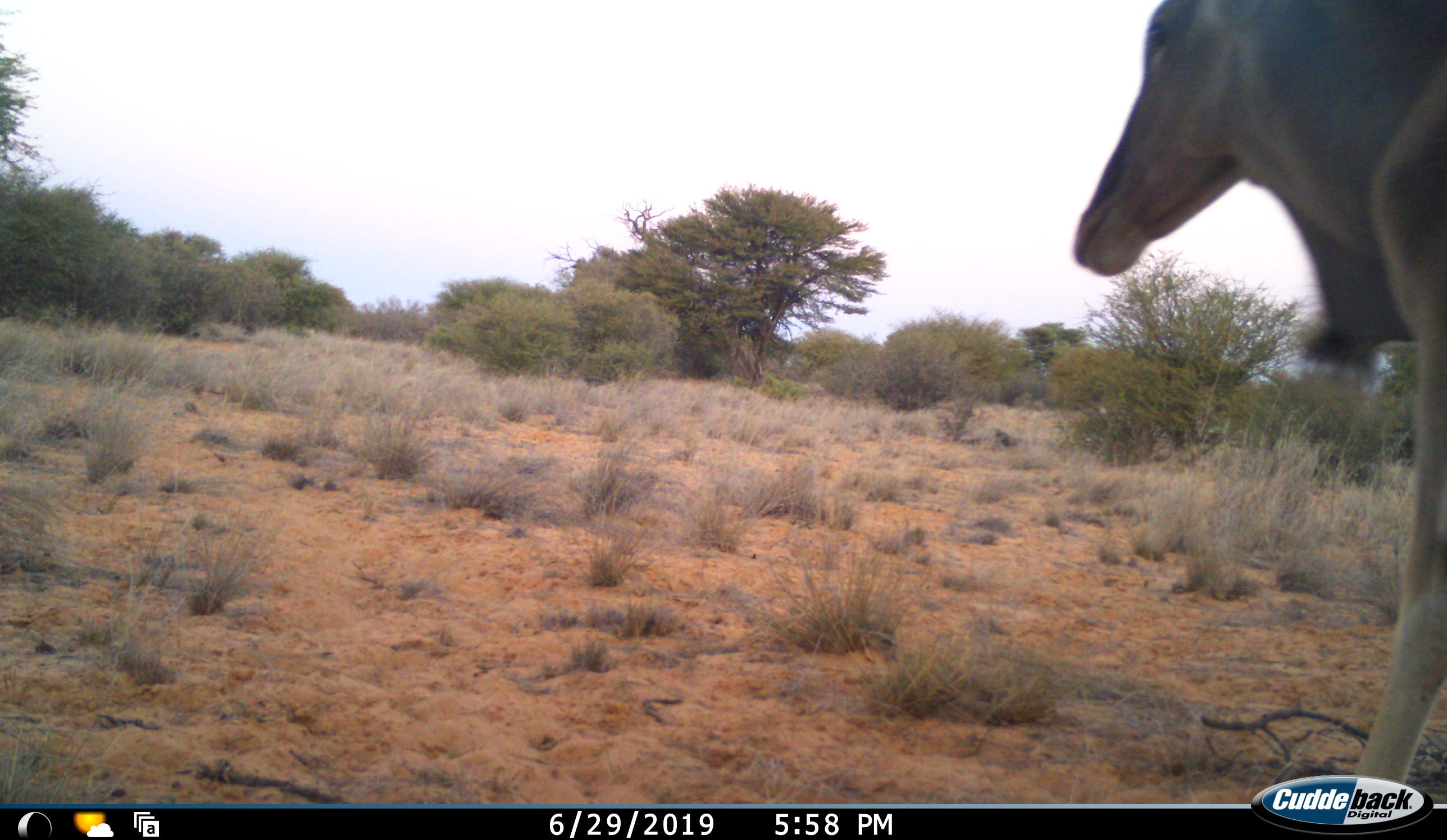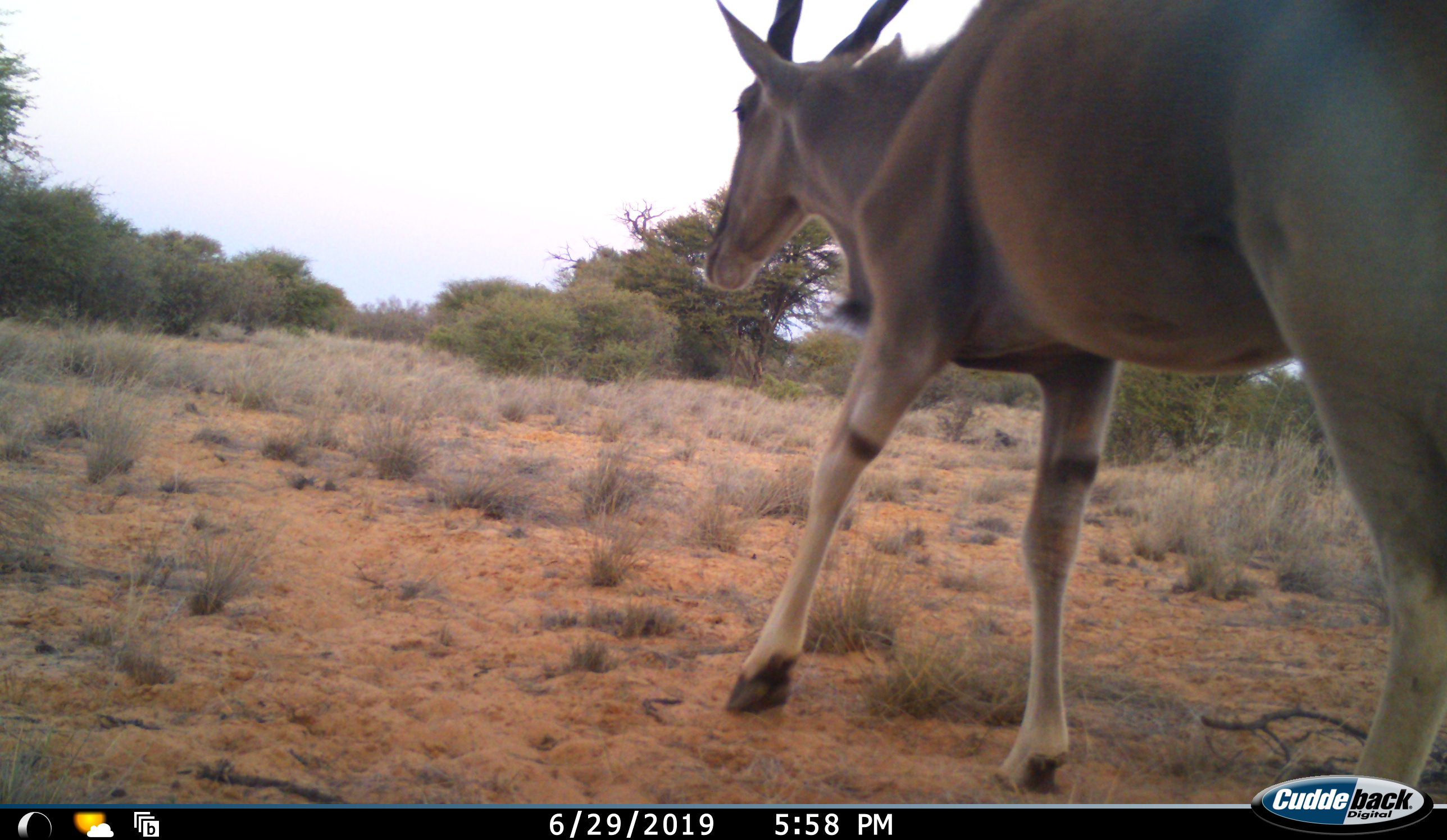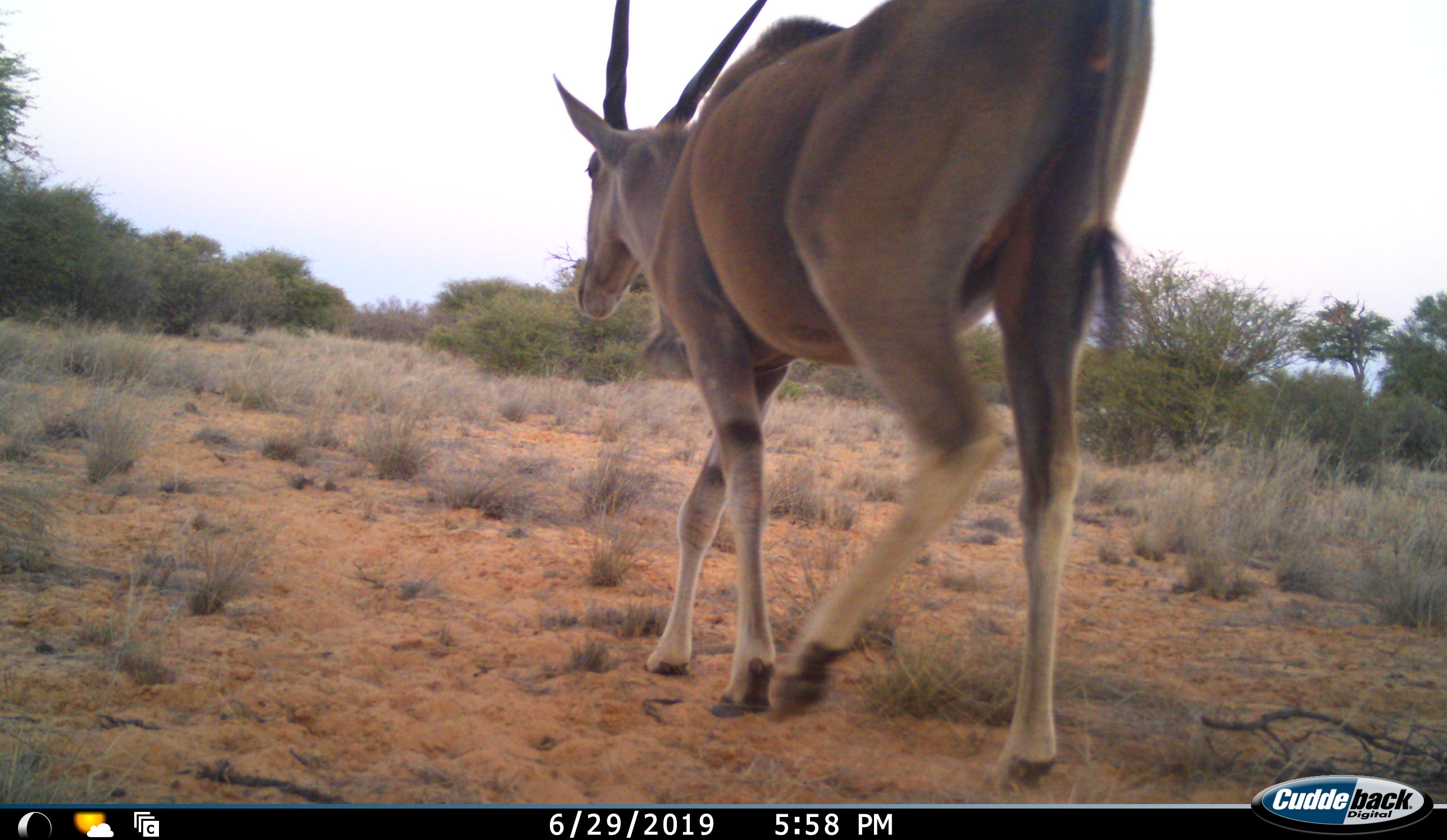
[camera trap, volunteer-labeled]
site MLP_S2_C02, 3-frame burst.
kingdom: Animalia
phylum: Chordata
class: Mammalia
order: Artiodactyla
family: Bovidae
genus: Tragelaphus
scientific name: Tragelaphus oryx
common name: eland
Eland (Tragelaphus oryx), count 1. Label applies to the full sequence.